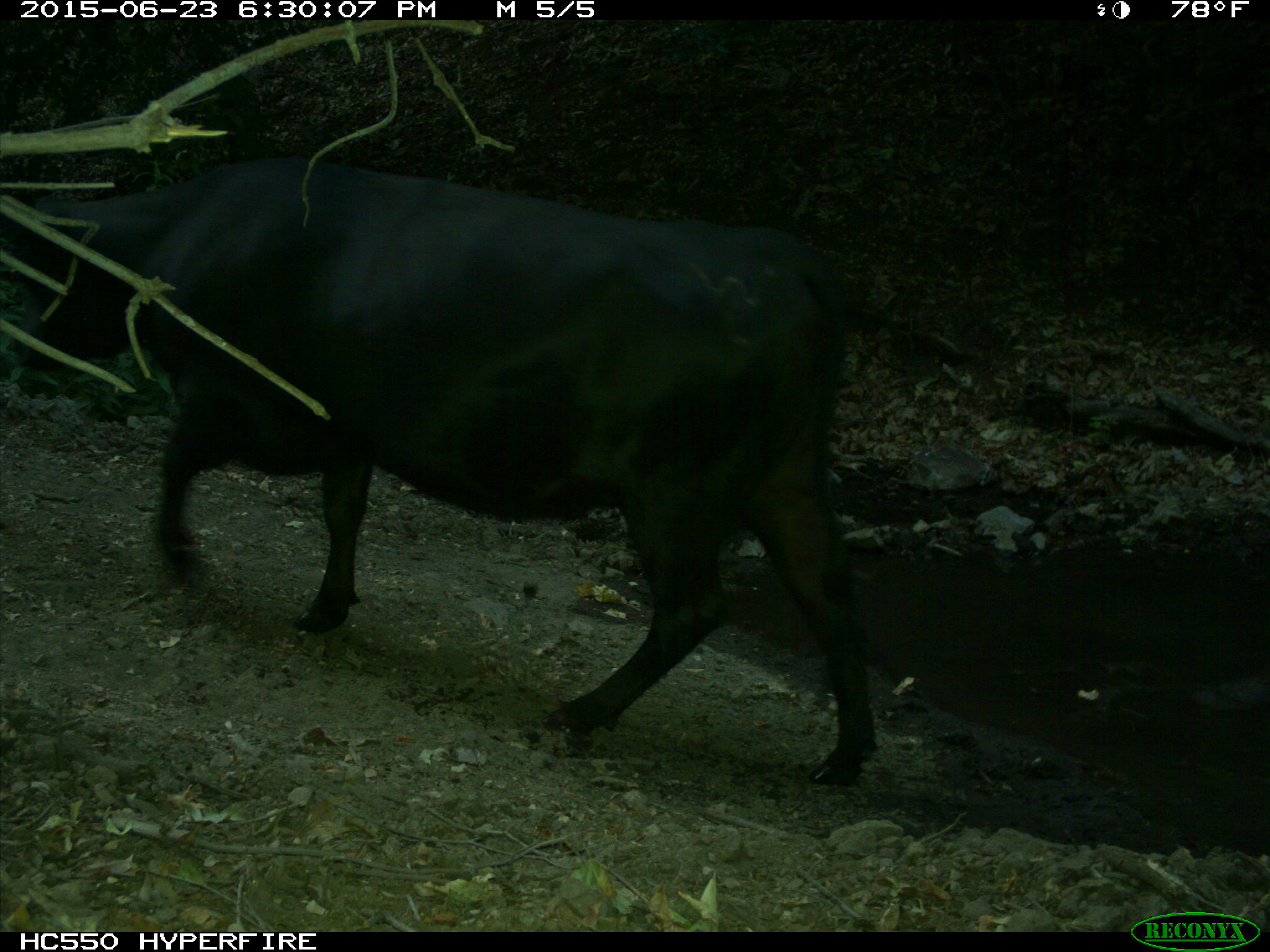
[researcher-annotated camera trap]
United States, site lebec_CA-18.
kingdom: Animalia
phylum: Chordata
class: Mammalia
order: Artiodactyla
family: Bovidae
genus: Bos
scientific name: Bos taurus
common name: domestic cow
Bos taurus (domestic cow).